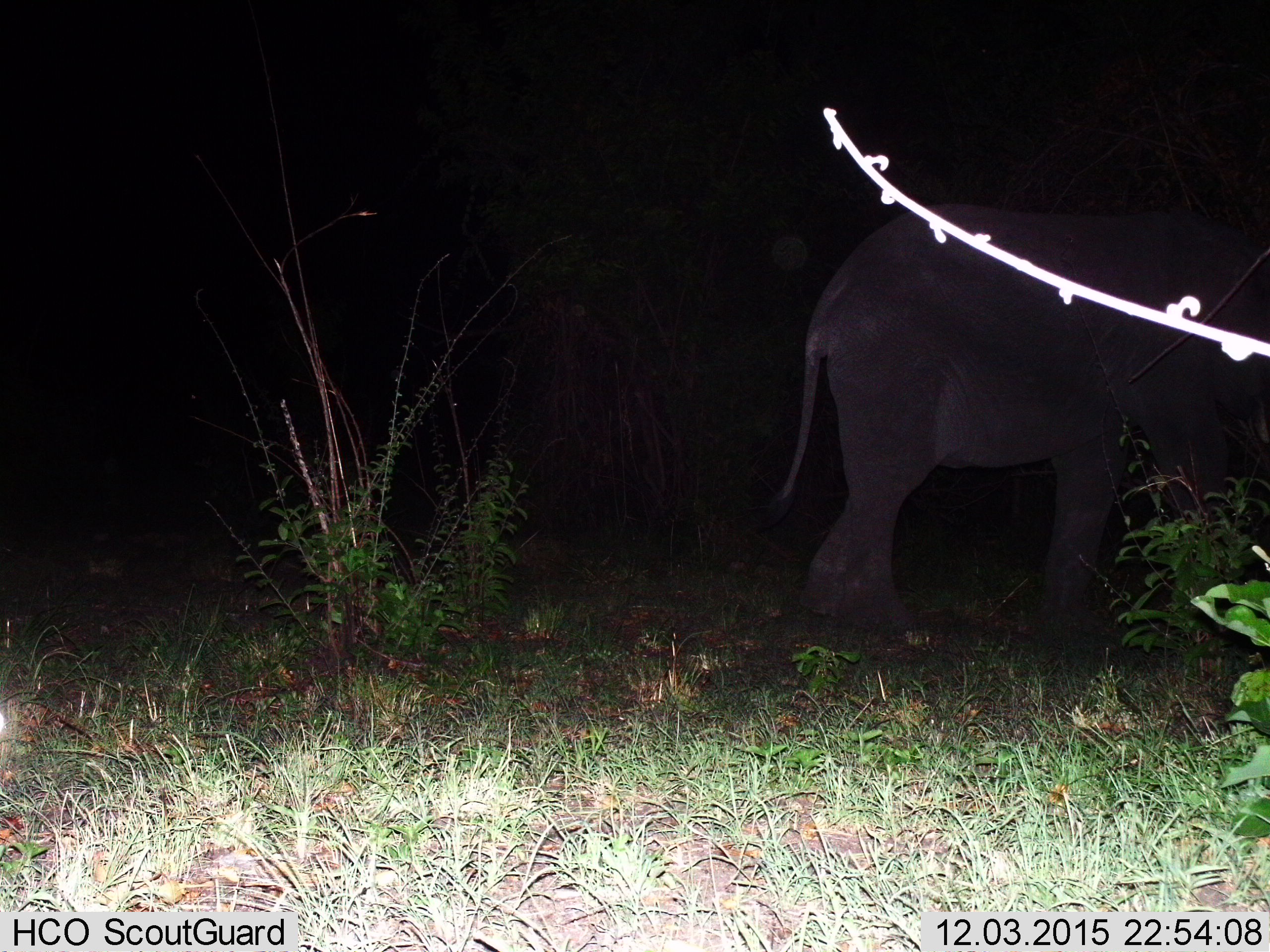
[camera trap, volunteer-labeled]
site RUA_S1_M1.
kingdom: Animalia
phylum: Chordata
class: Mammalia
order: Proboscidea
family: Elephantidae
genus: Loxodonta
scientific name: Loxodonta africana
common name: african bush elephant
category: elephant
Elephant (african bush elephant) (Loxodonta africana), count 1. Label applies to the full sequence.